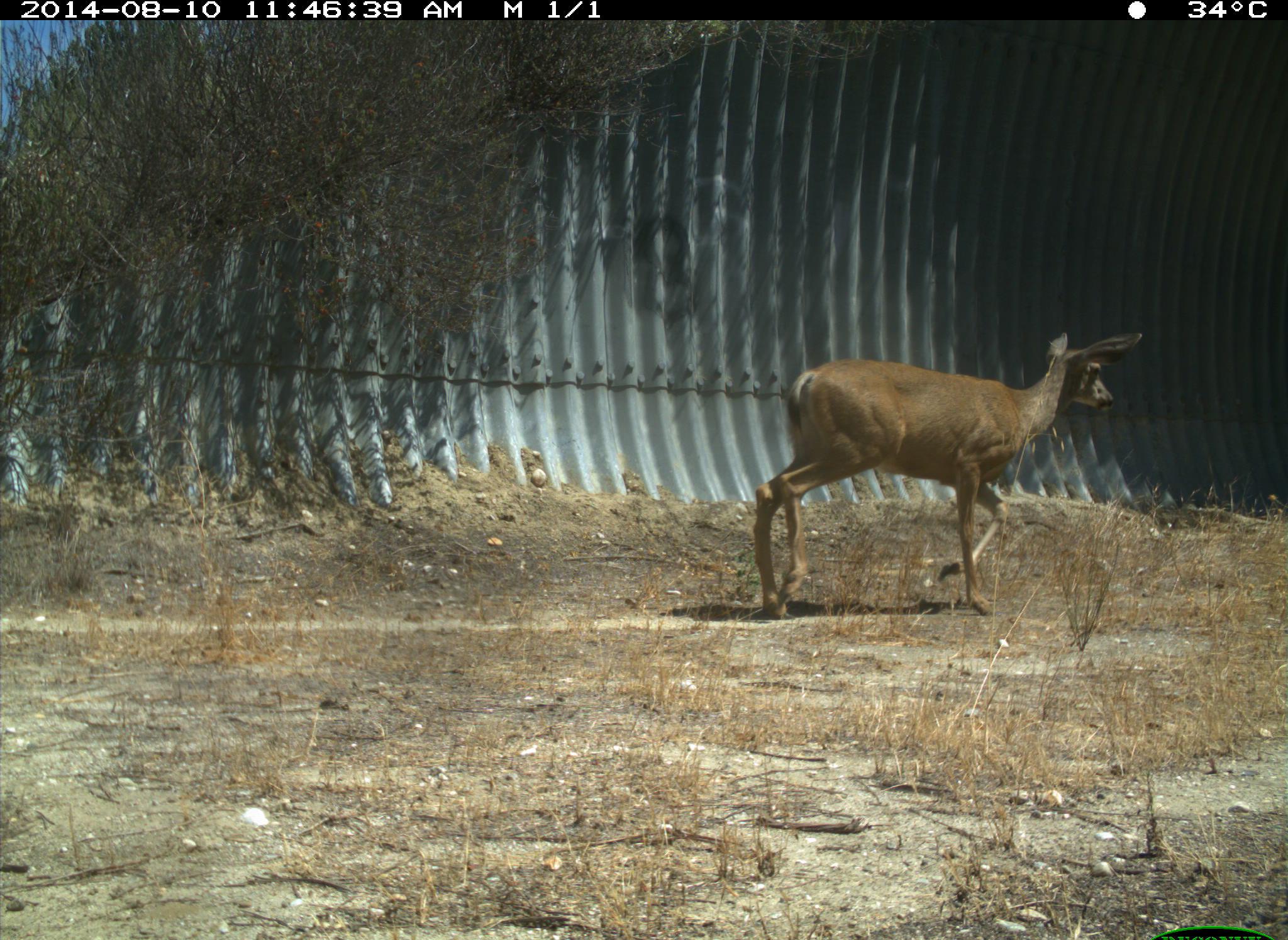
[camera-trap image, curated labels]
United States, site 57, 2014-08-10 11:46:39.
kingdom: Animalia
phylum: Chordata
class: Mammalia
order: Artiodactyla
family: Cervidae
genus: Odocoileus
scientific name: Odocoileus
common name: deer